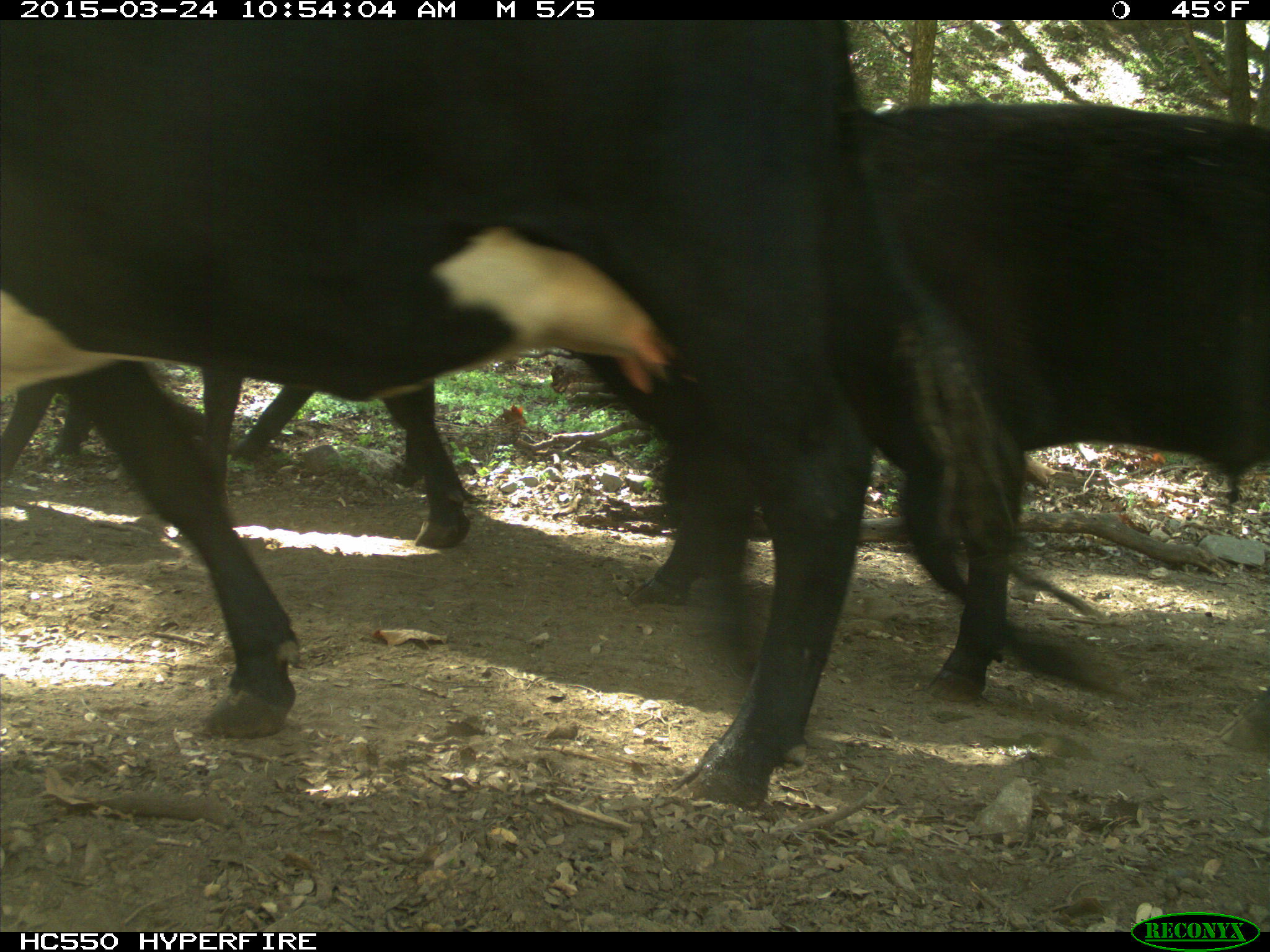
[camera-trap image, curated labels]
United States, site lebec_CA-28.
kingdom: Animalia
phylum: Chordata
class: Mammalia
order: Artiodactyla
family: Bovidae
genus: Bos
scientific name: Bos taurus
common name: domestic cow